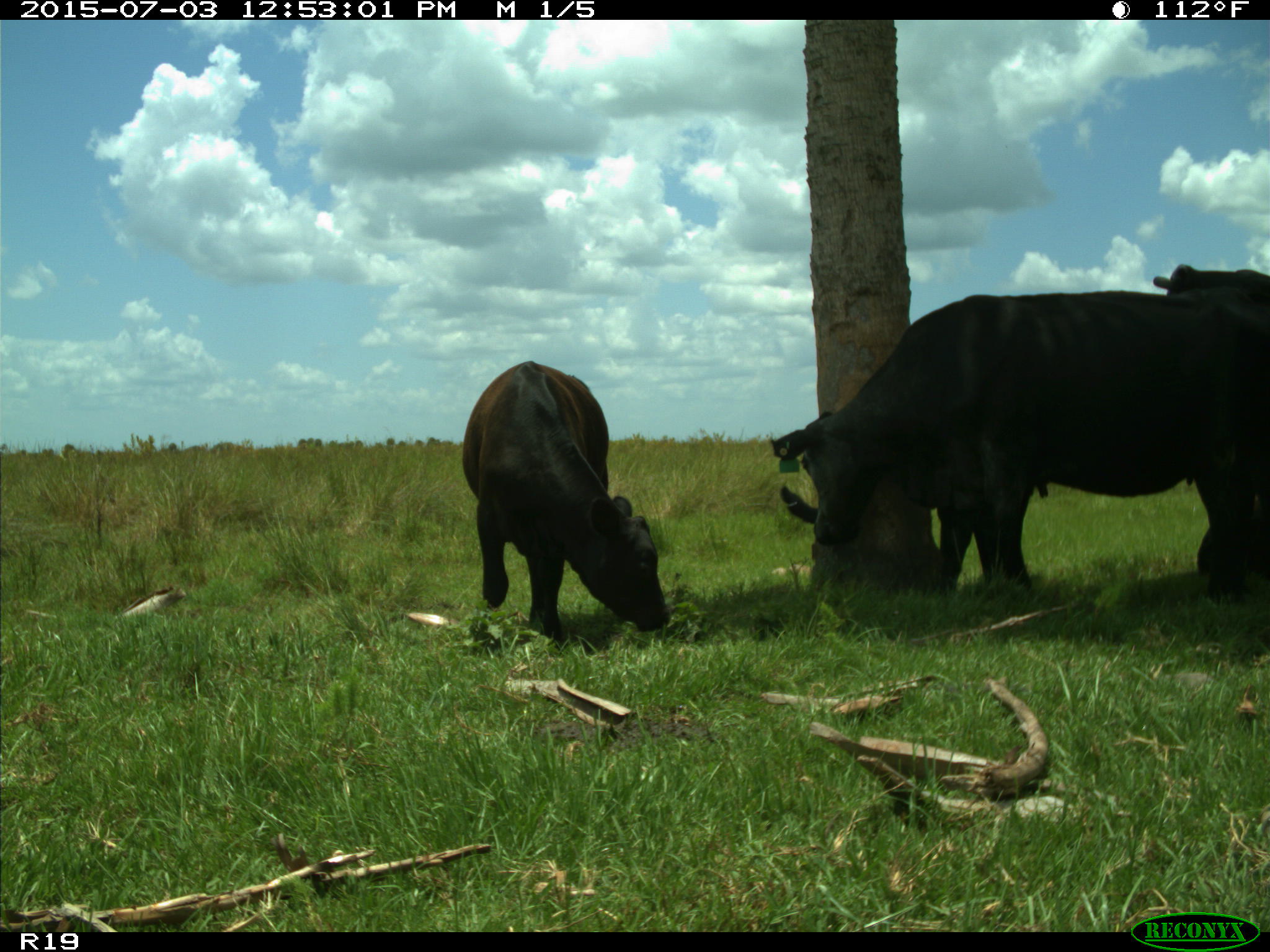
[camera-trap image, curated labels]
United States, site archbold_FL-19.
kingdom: Animalia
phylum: Chordata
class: Mammalia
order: Artiodactyla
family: Bovidae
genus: Bos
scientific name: Bos taurus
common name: domestic cow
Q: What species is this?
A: Bos taurus (domestic cow).